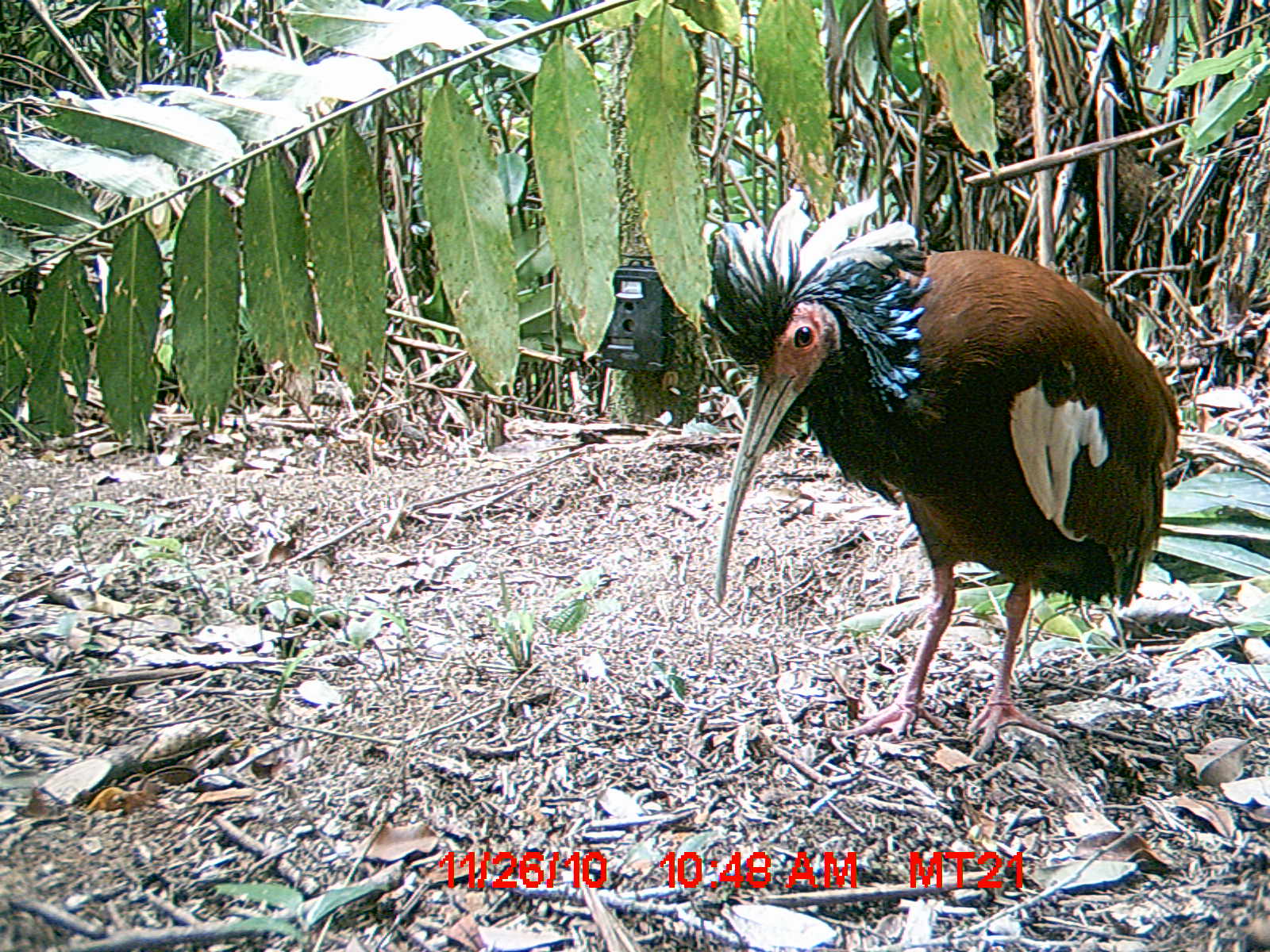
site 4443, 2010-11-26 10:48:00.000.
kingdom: Animalia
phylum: Chordata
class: Aves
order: Pelecaniformes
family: Threskiornithidae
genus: Lophotibis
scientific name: Lophotibis cristata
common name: madagascan ibis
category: lophotibis cristataa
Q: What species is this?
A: Lophotibis cristataa (madagascan ibis) (Lophotibis cristata).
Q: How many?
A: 1.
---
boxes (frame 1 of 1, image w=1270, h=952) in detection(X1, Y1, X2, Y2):
lophotibis cristataa: detection(698, 186, 1181, 758)